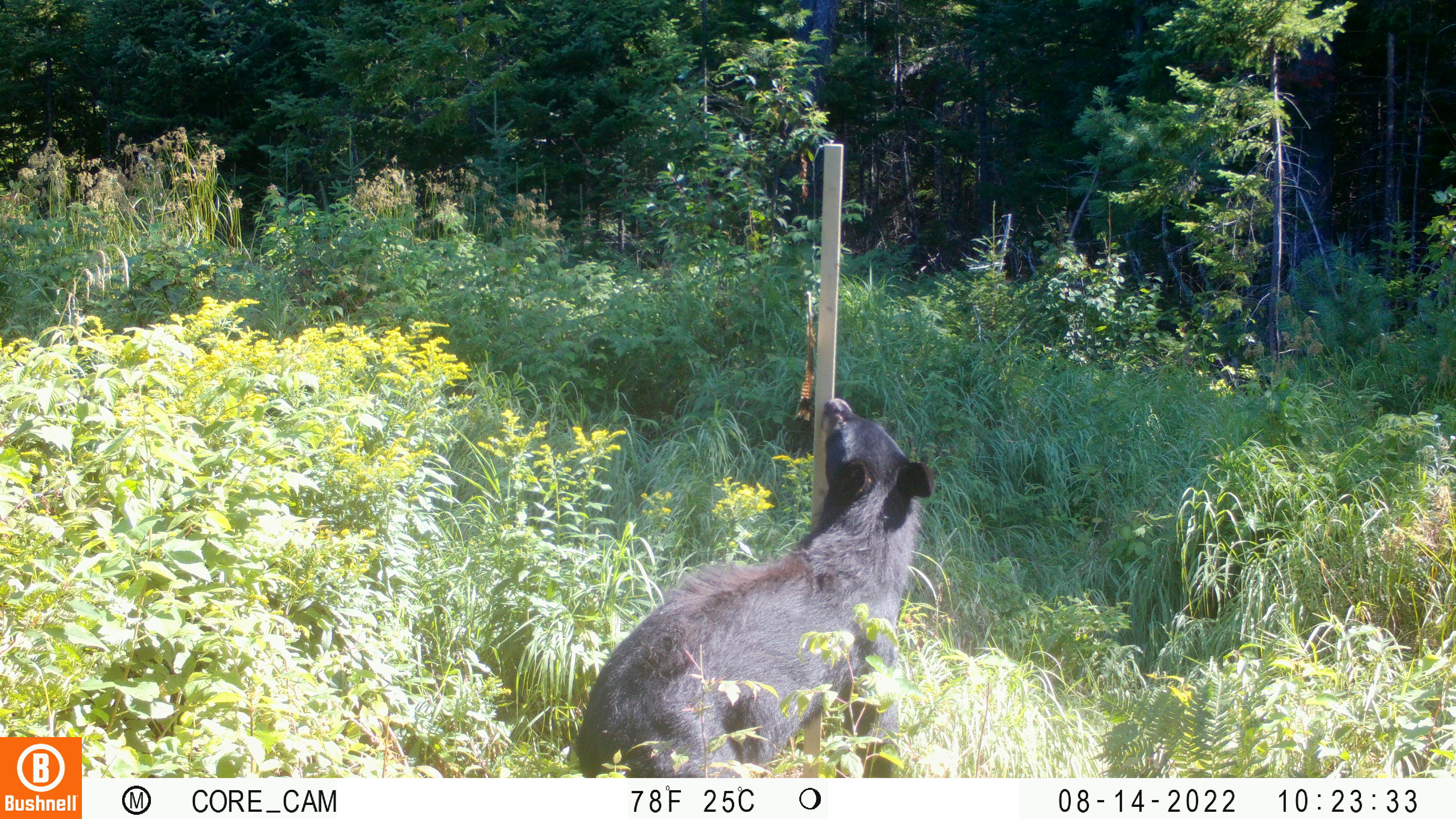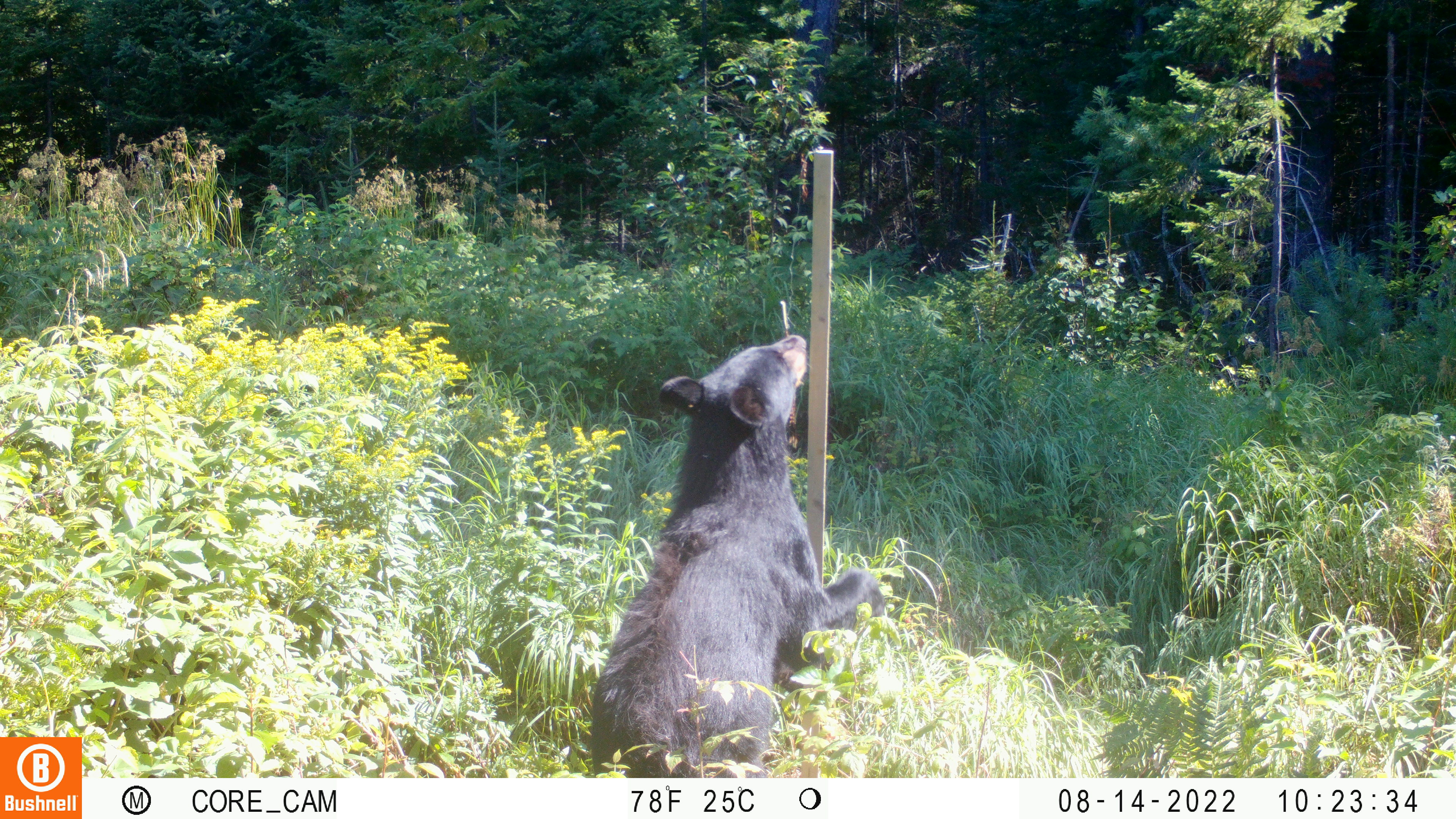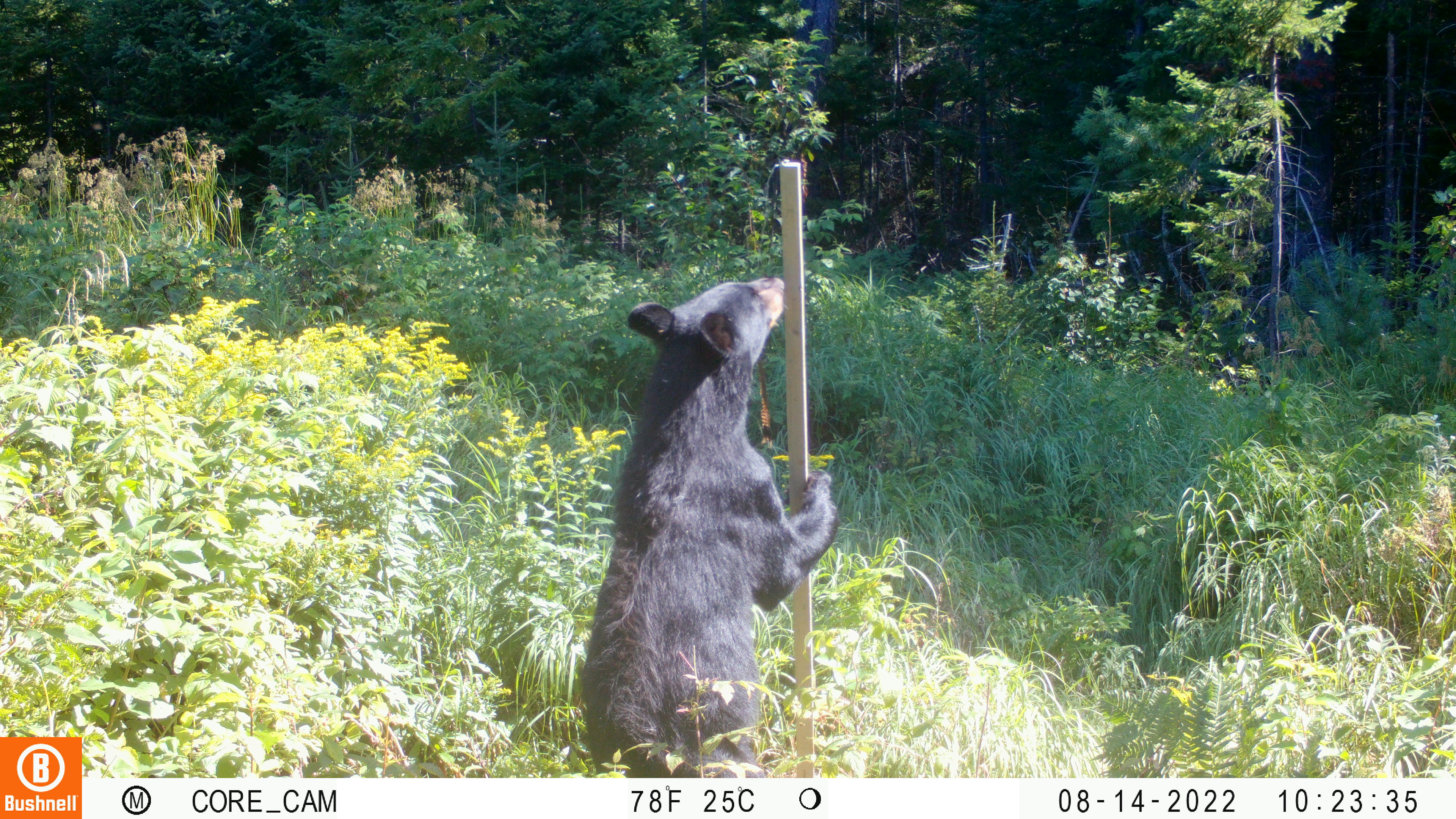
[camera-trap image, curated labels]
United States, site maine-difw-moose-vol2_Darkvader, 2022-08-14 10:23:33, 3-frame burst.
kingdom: Animalia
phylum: Chordata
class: Mammalia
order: Carnivora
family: Ursidae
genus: Ursus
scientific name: Ursus americanus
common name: black bear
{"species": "black bear (Ursus americanus)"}